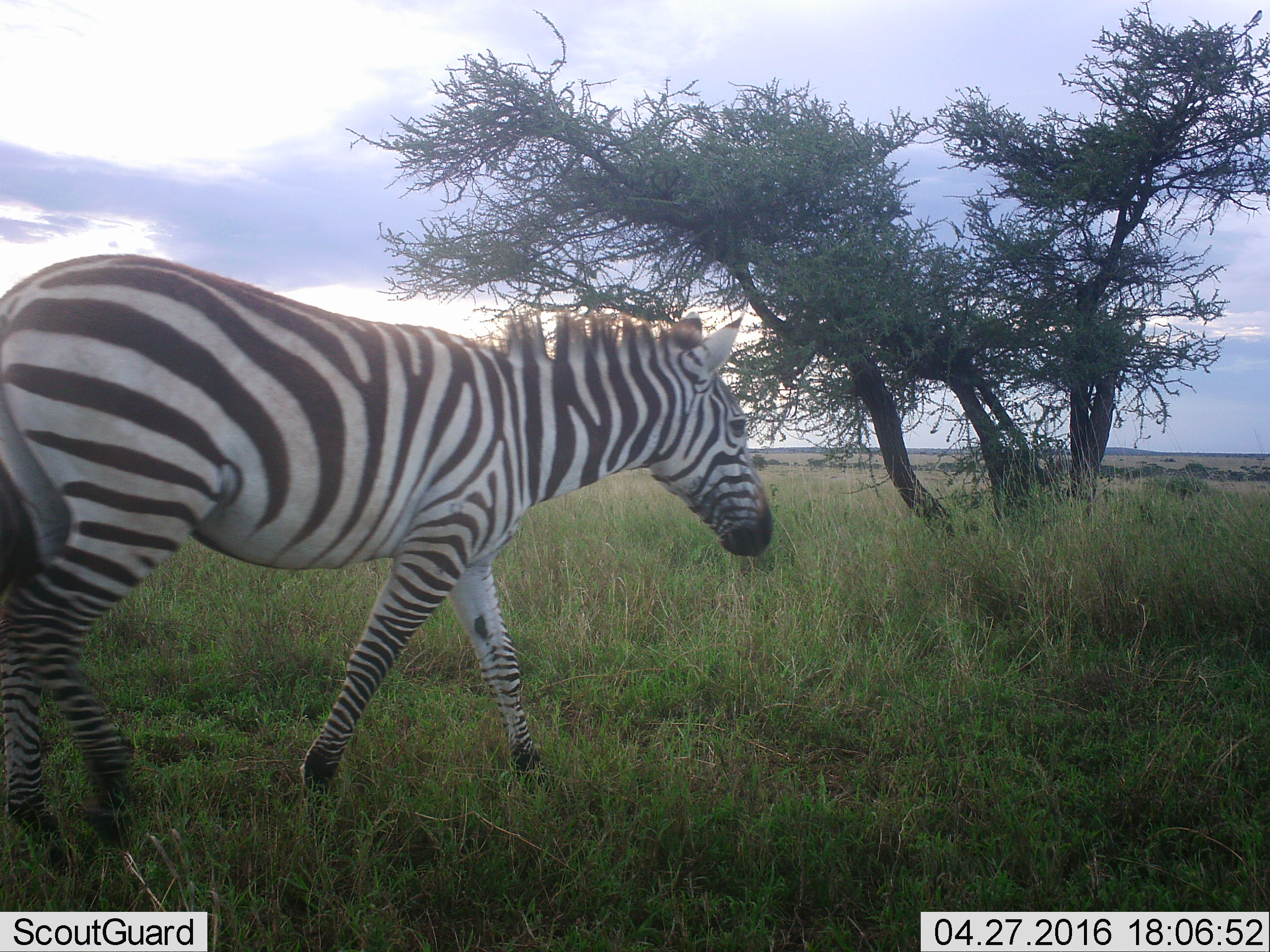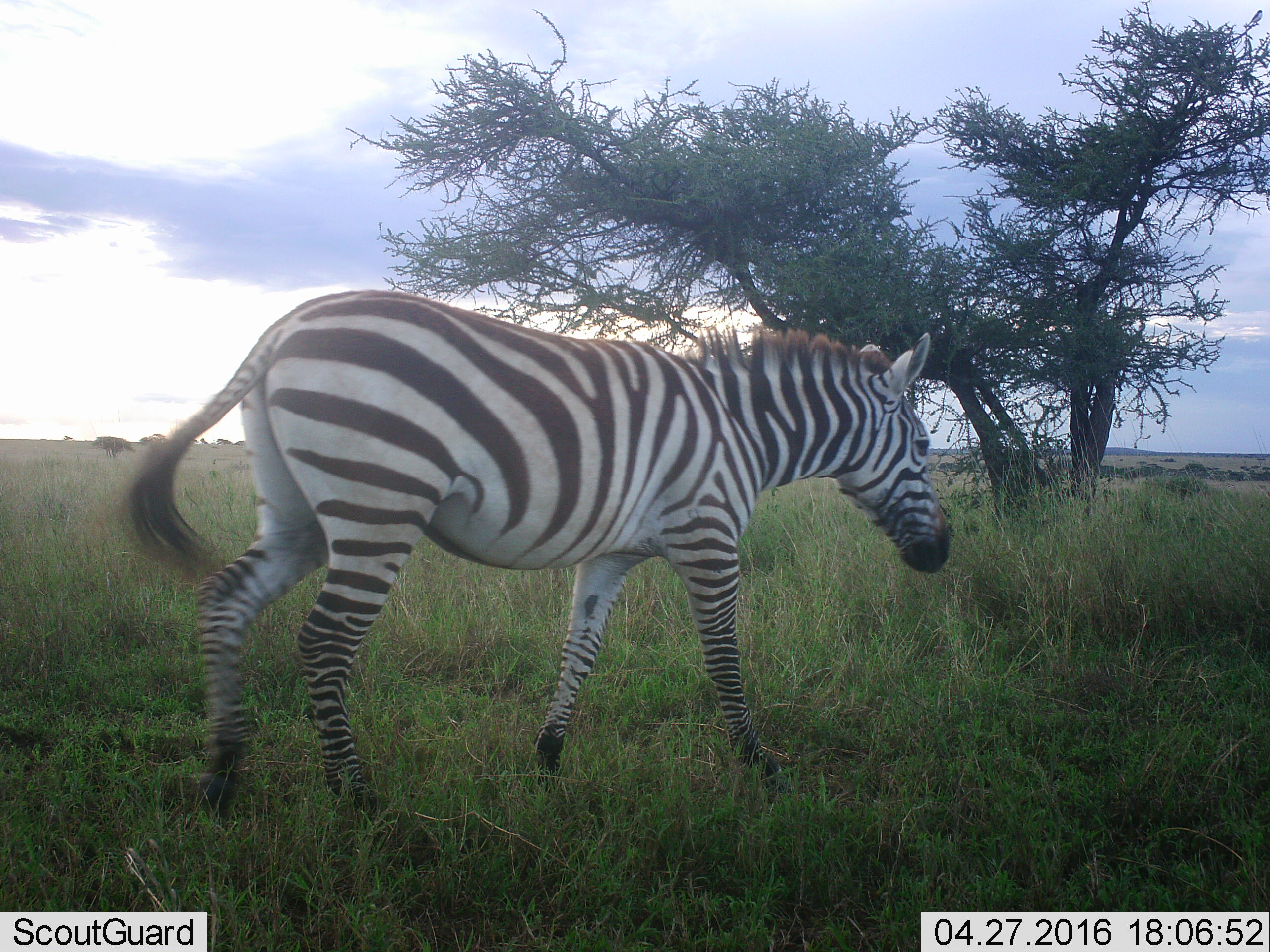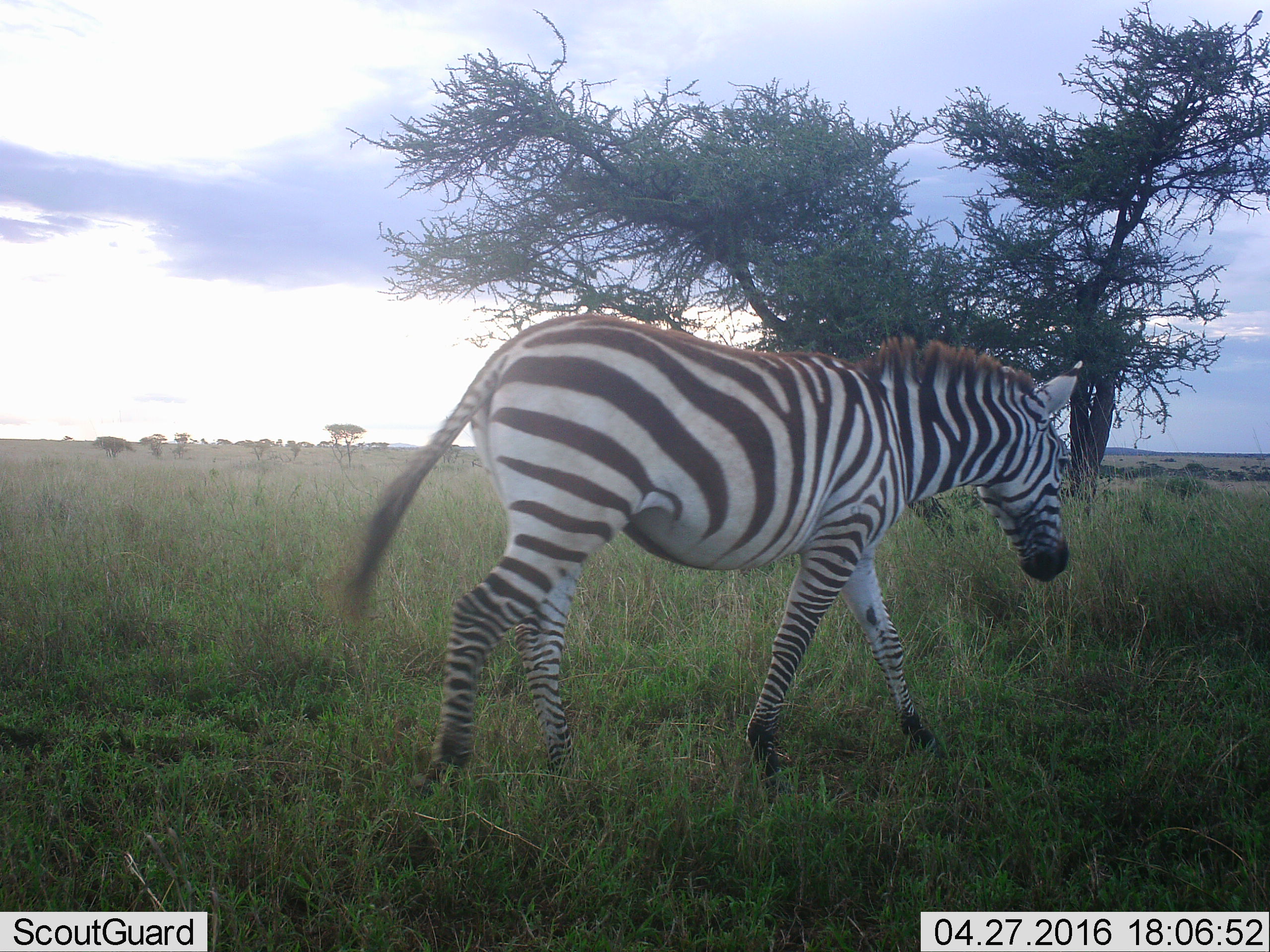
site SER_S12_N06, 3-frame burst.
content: unidentified animal